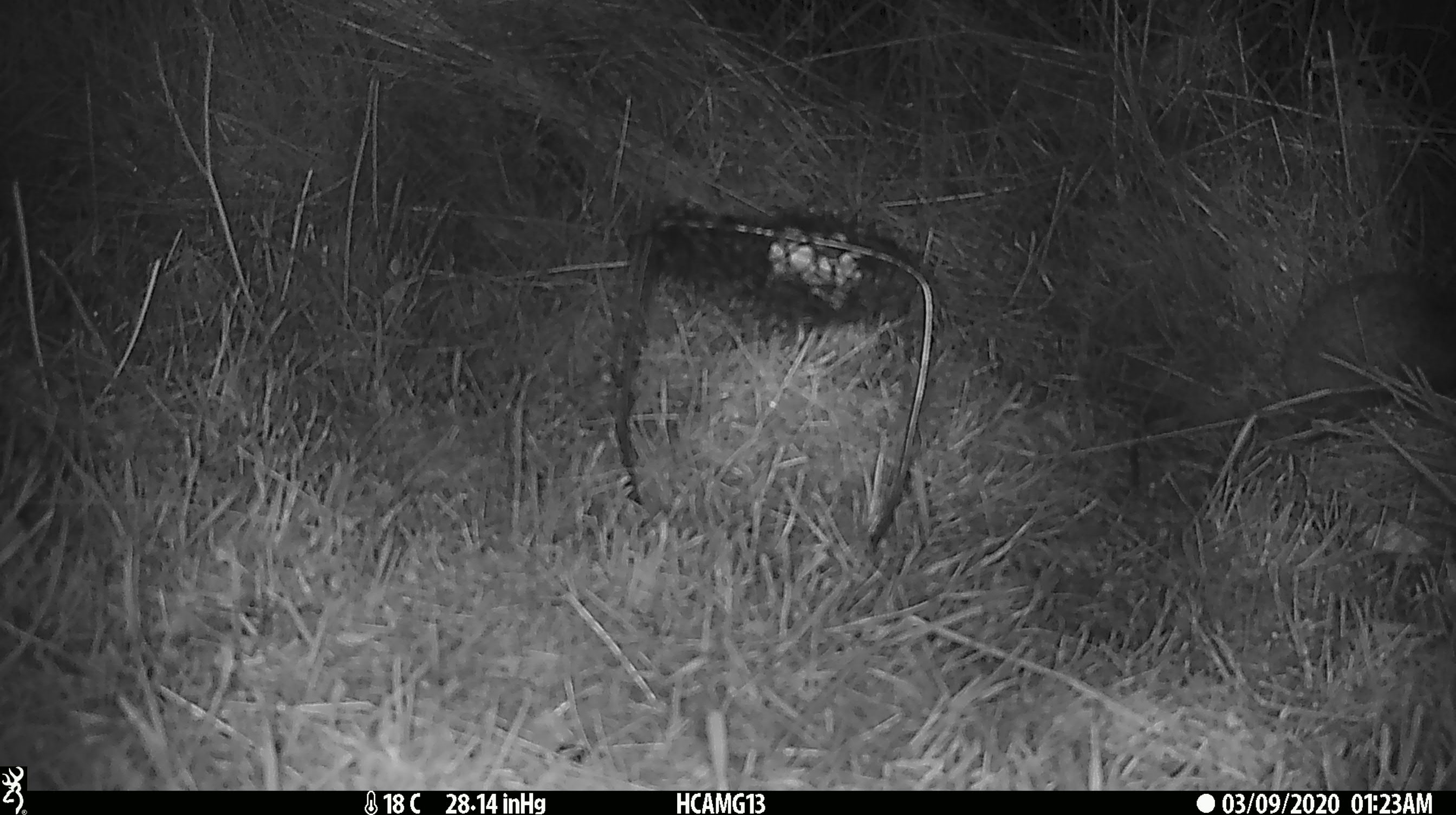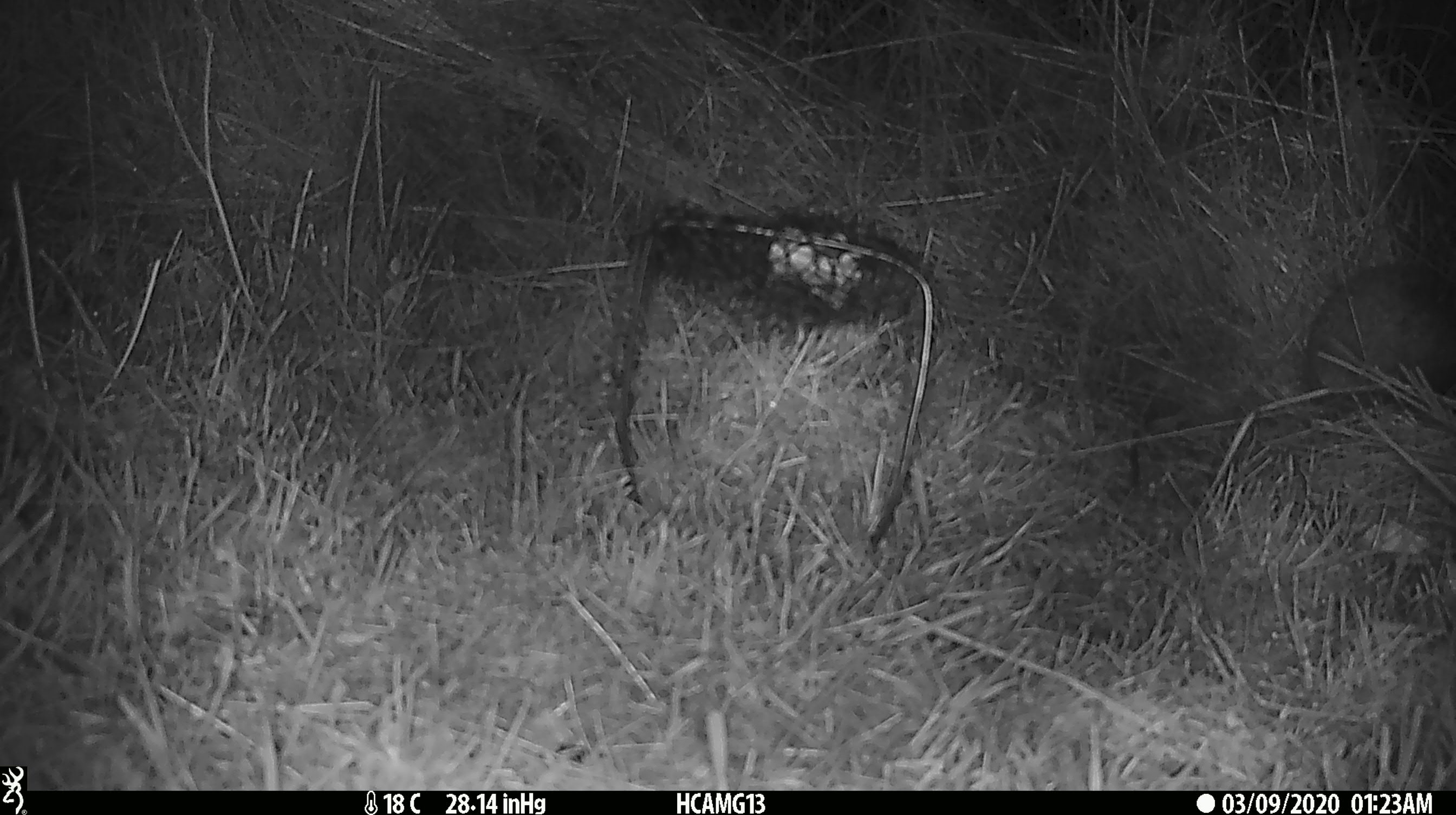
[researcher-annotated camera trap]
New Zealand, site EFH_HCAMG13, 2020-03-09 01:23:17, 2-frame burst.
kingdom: Animalia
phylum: Chordata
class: Mammalia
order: Eulipotyphla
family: Erinaceidae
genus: Erinaceus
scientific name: Erinaceus europaeus europaeus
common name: european hedgehog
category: hedgehog